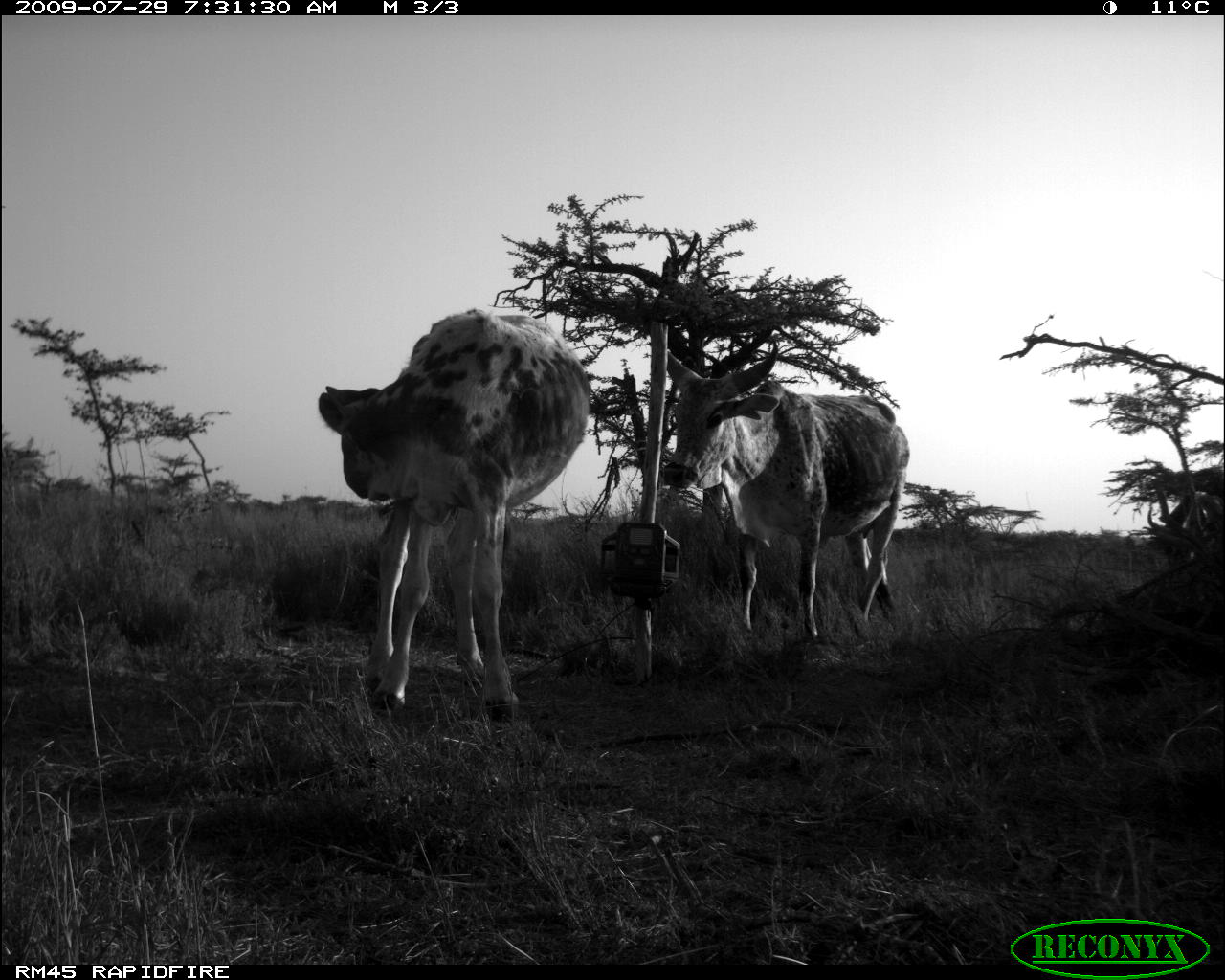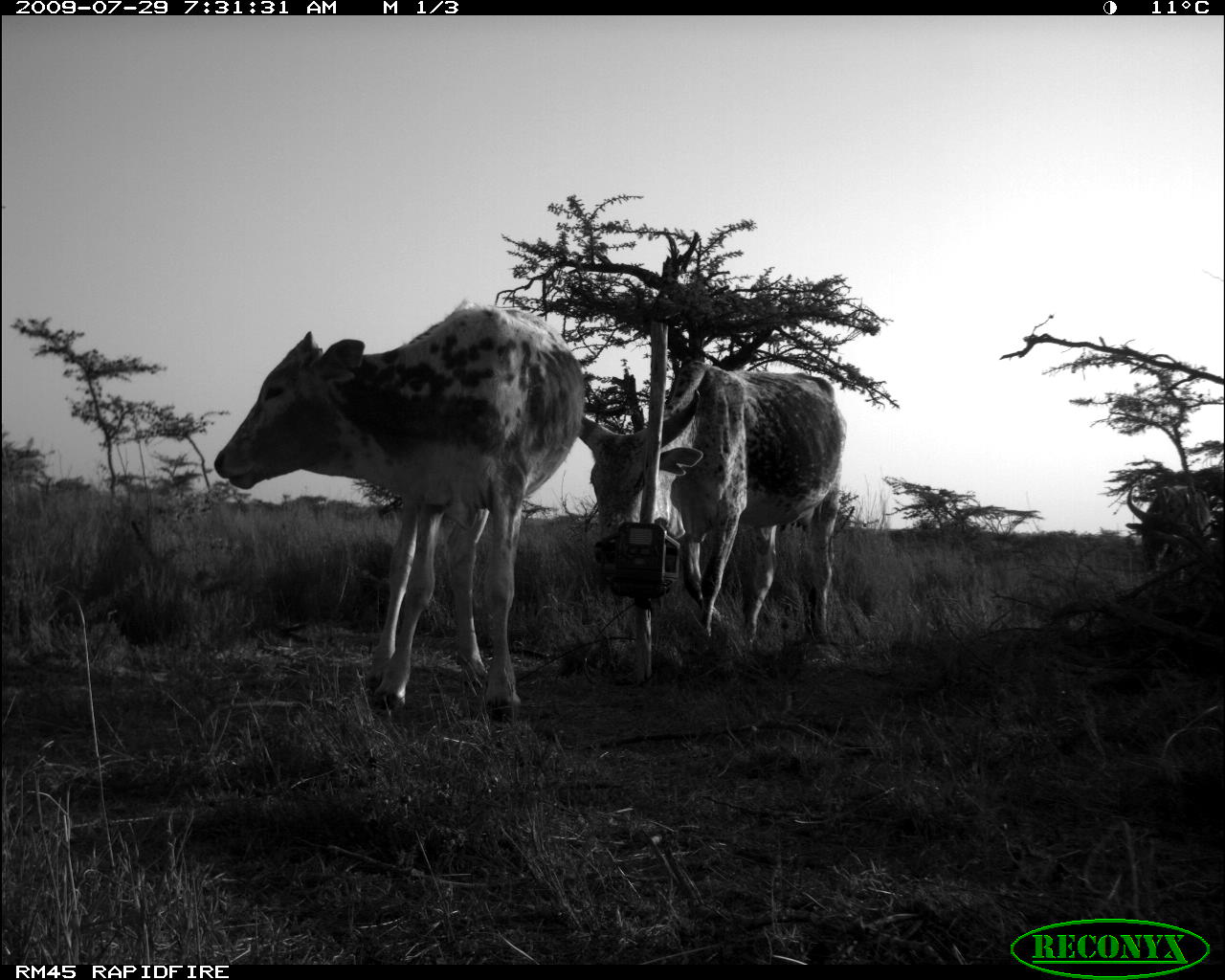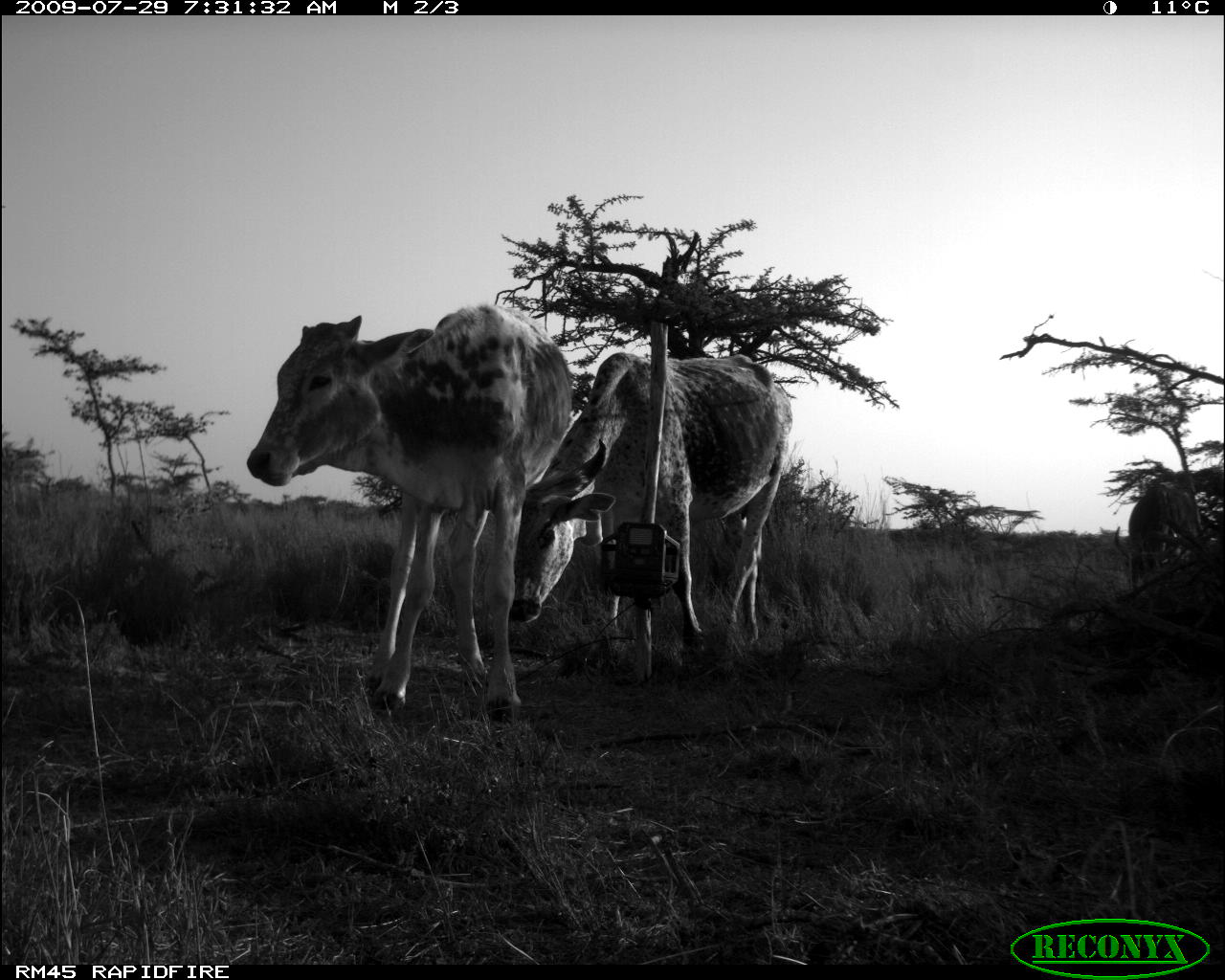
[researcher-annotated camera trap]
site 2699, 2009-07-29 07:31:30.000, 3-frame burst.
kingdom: Animalia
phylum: Chordata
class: Mammalia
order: Artiodactyla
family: Bovidae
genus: Bos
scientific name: Bos taurus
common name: domestic cattle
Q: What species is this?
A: Bos taurus (domestic cattle).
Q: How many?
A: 3.